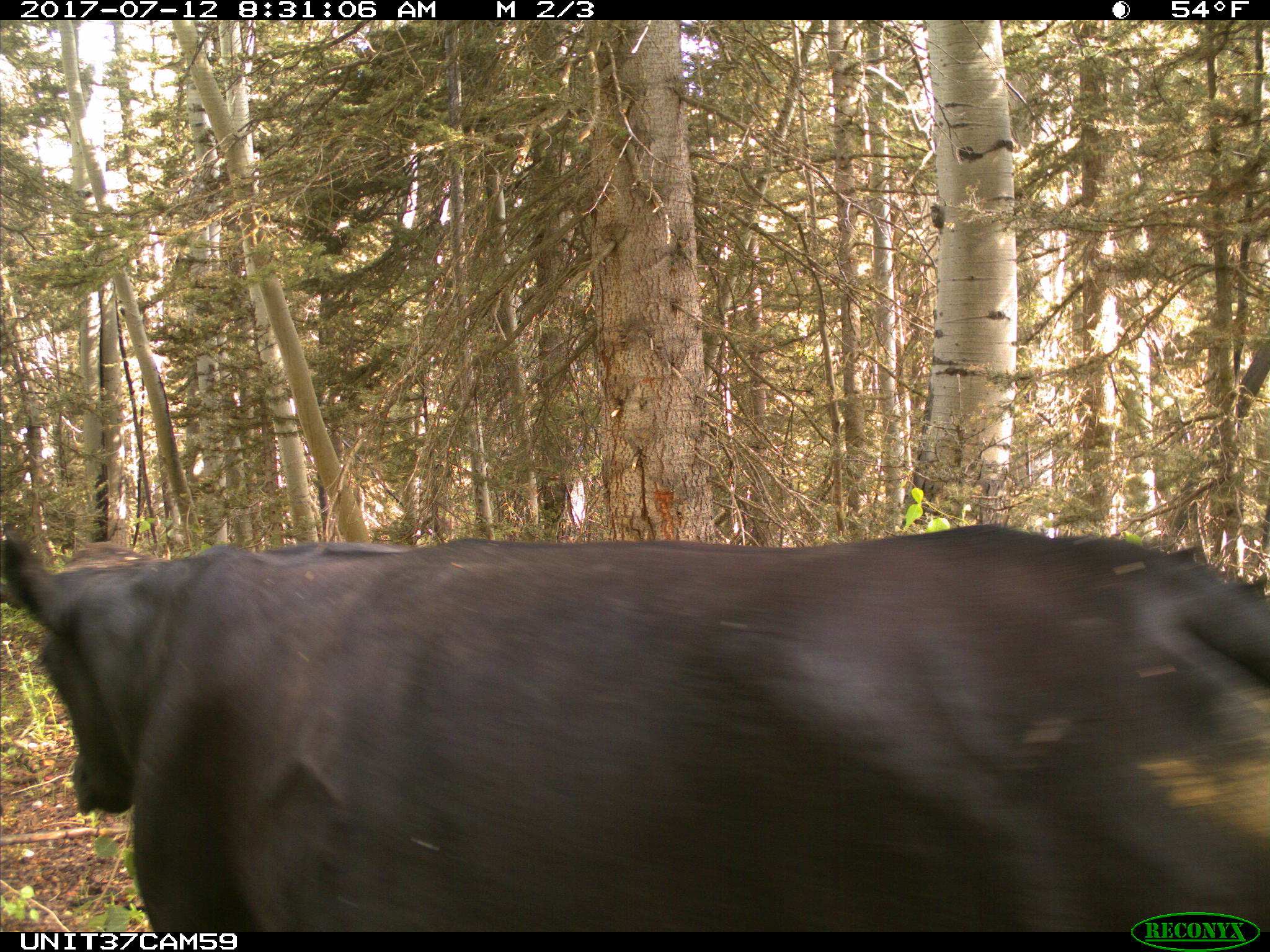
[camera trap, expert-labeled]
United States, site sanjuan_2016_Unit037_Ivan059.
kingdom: Animalia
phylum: Chordata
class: Mammalia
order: Artiodactyla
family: Bovidae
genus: Bos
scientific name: Bos taurus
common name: domestic cow